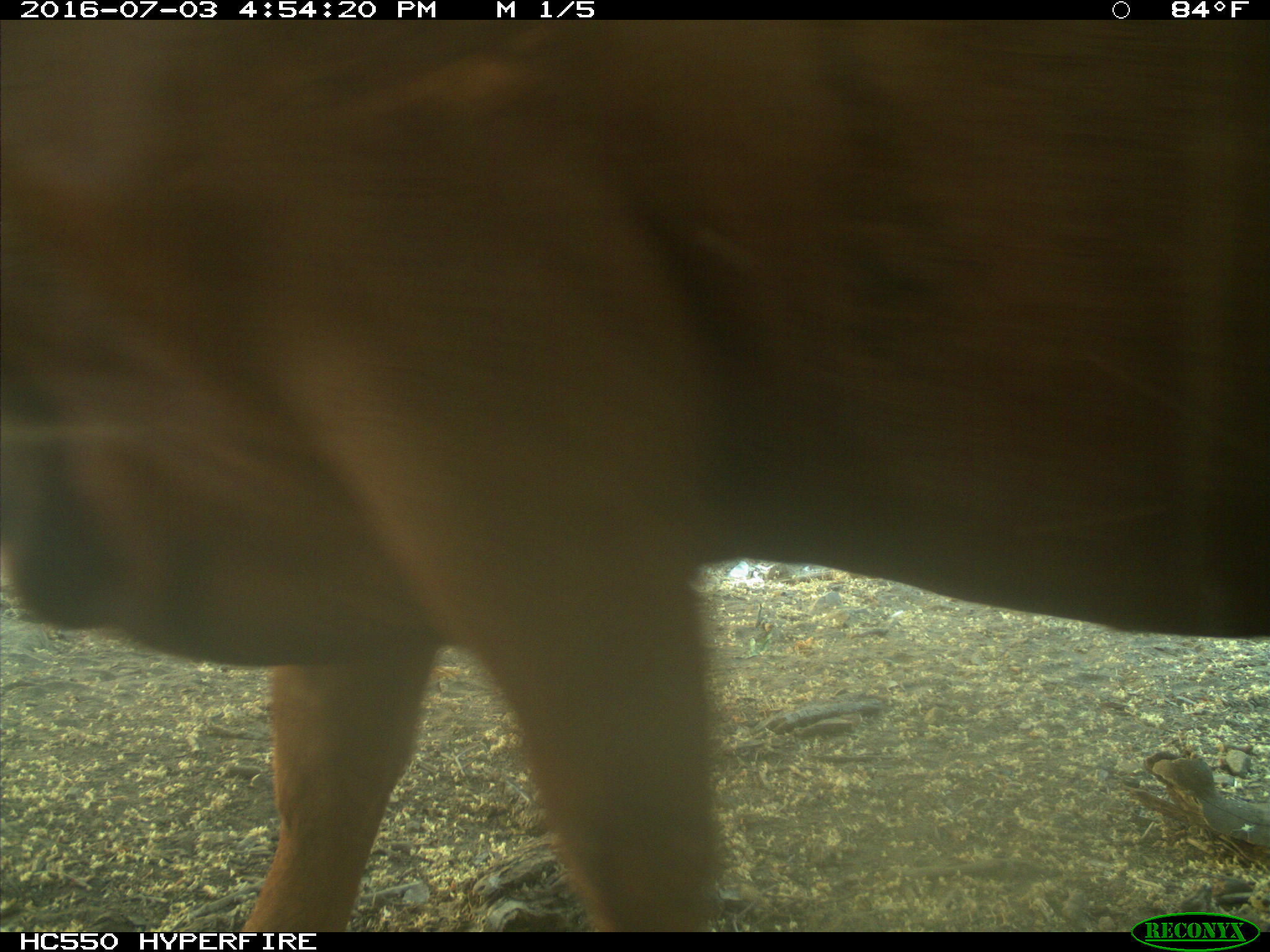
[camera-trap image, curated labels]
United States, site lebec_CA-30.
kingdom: Animalia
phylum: Chordata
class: Mammalia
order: Artiodactyla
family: Bovidae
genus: Bos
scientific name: Bos taurus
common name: domestic cow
Bos taurus (domestic cow).